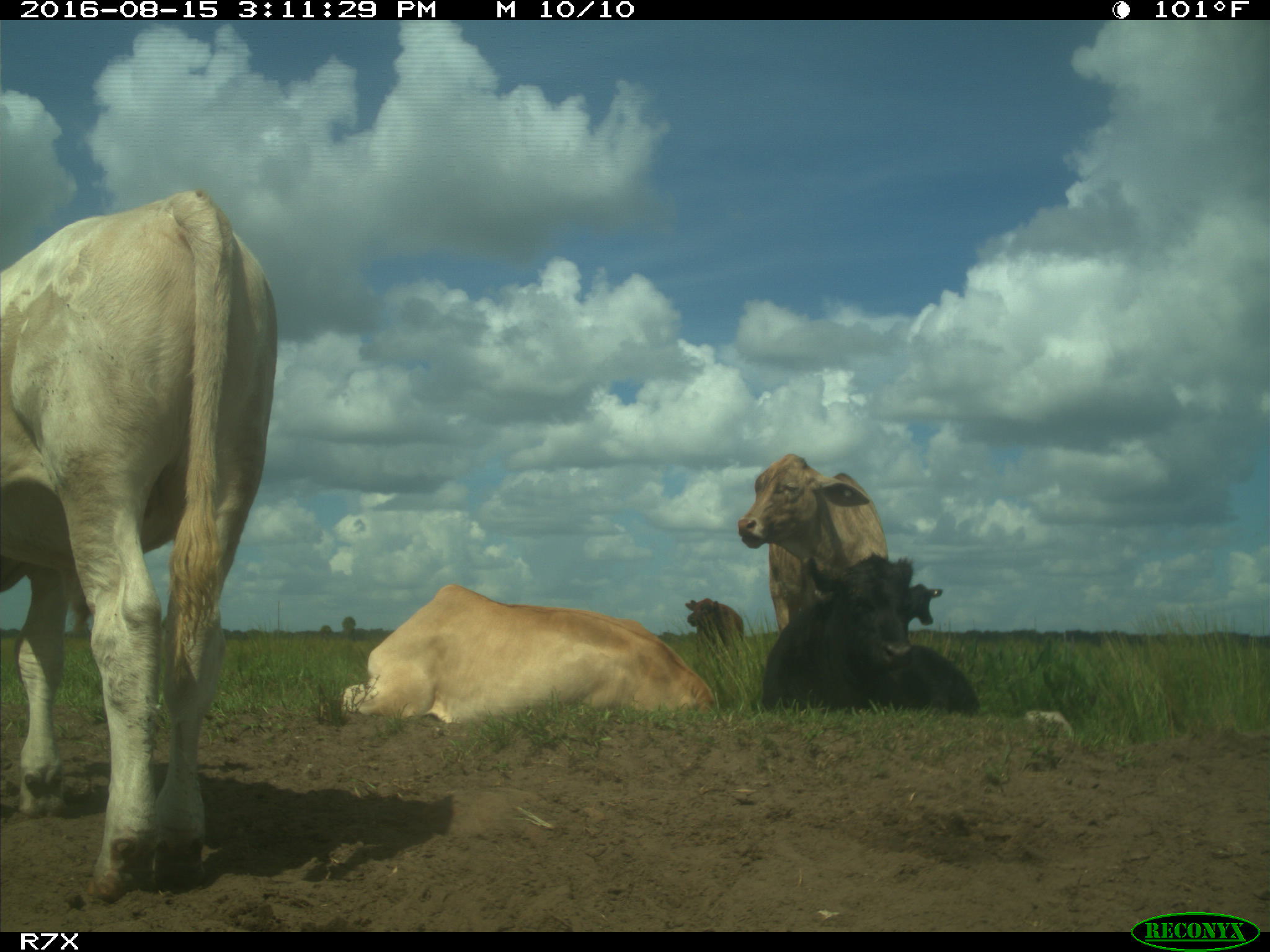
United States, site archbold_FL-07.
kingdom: Animalia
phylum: Chordata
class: Mammalia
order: Artiodactyla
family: Bovidae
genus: Bos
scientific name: Bos taurus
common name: domestic cow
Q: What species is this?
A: Bos taurus (domestic cow).